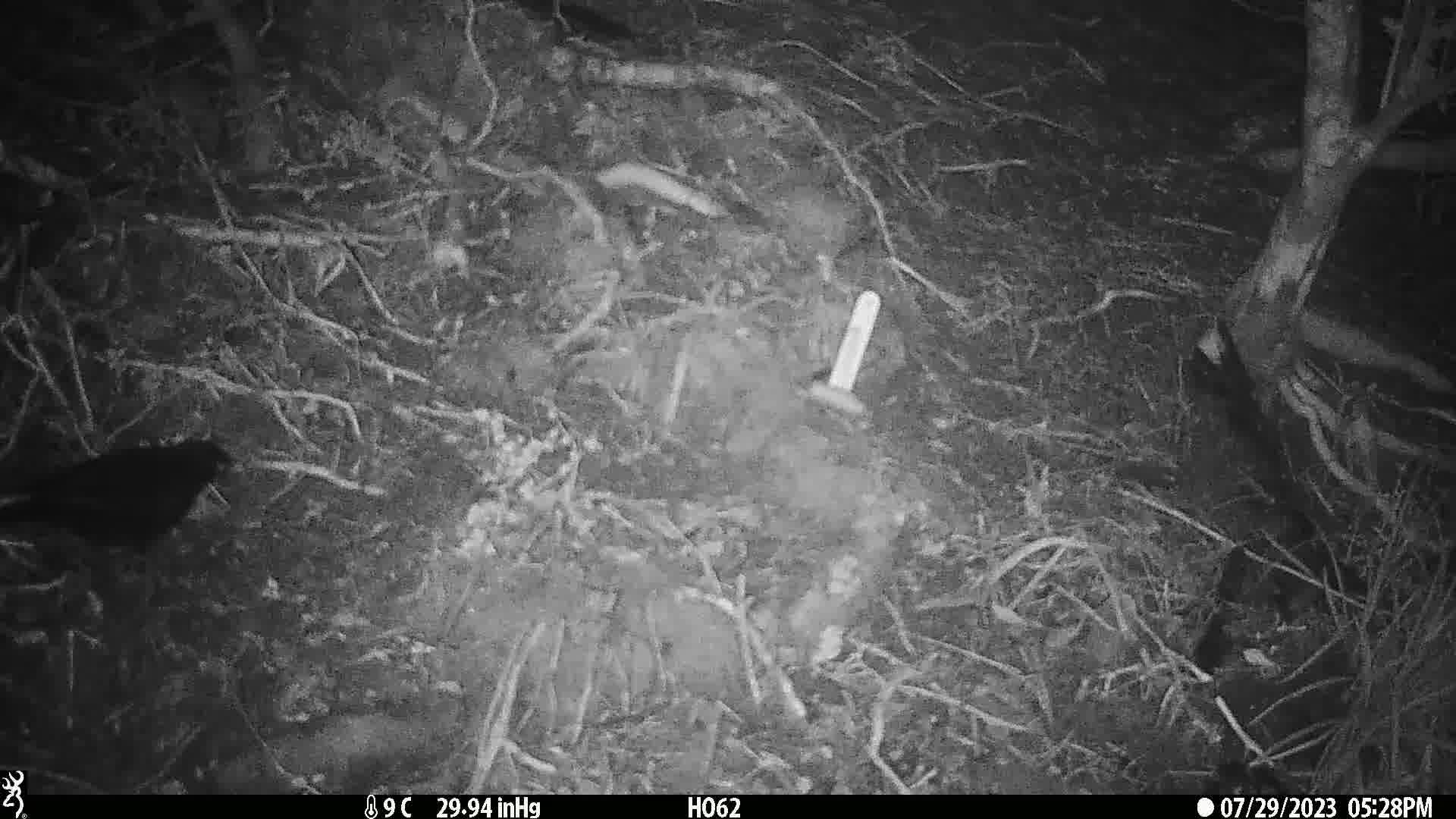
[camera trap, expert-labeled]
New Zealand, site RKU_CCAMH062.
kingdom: Animalia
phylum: Chordata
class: Aves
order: Passeriformes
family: Turdidae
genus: Turdus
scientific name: Turdus merula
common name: eurasian blackbird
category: blackbird